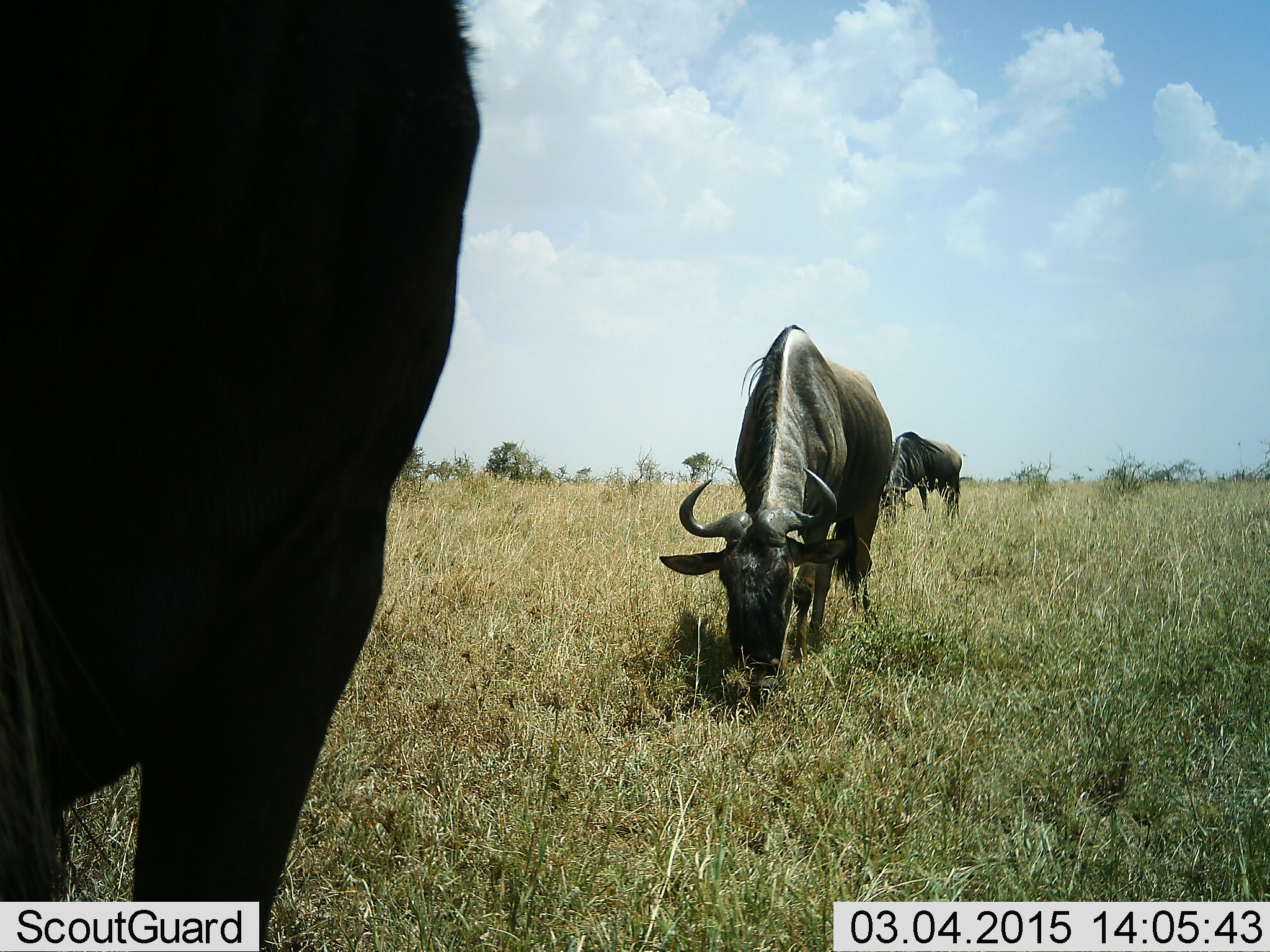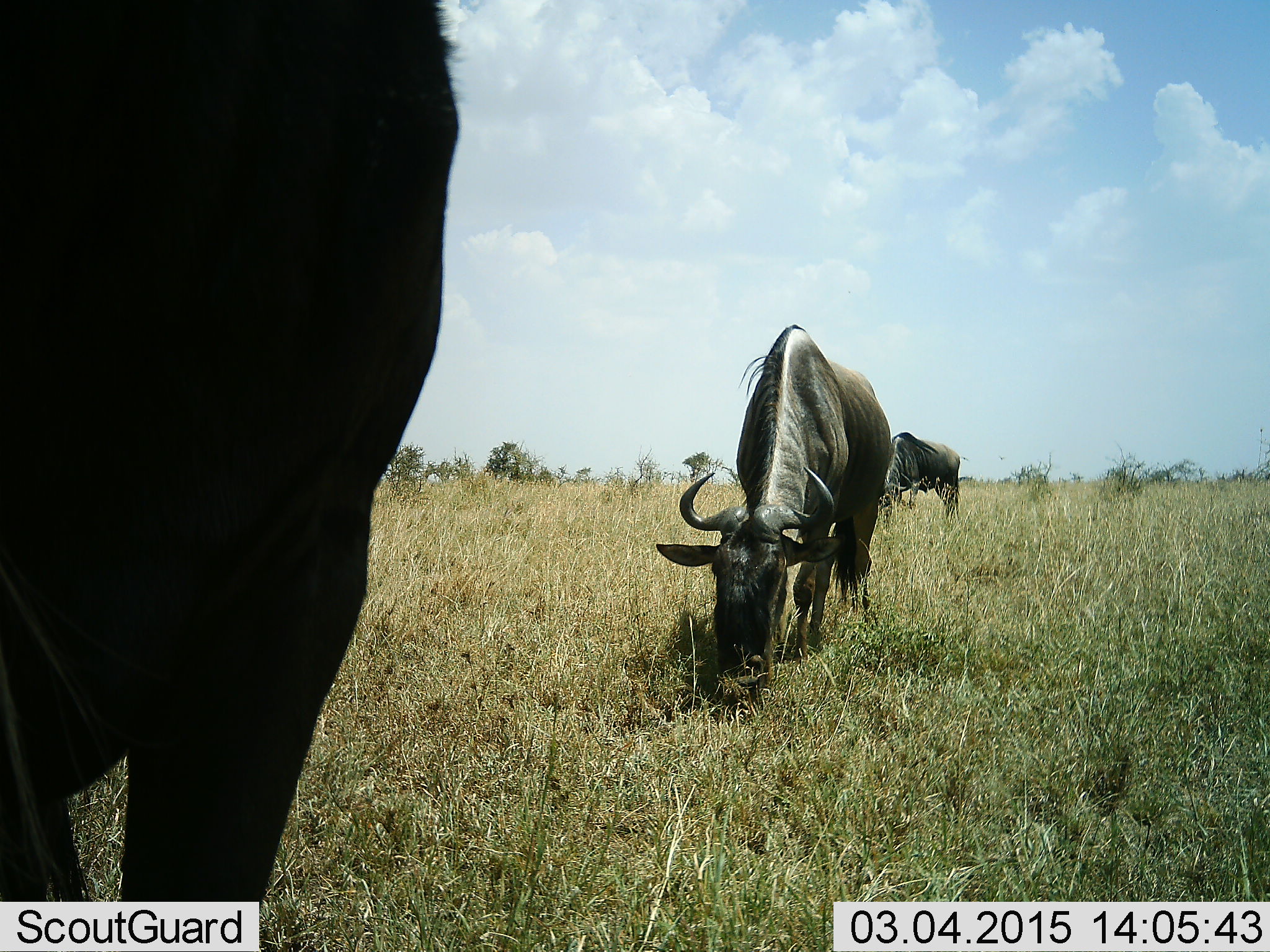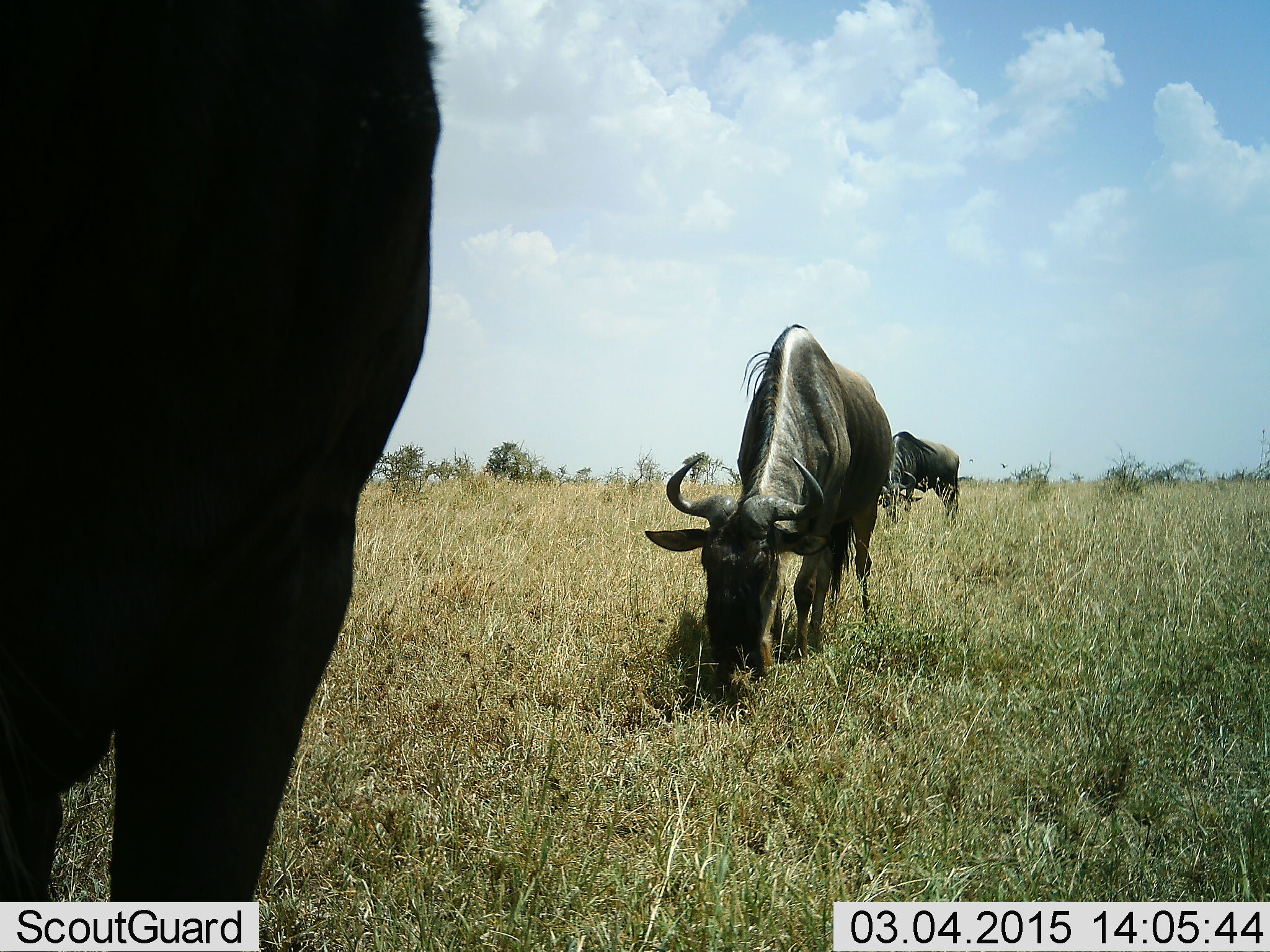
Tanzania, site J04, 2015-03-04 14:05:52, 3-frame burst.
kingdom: Animalia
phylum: Chordata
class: Mammalia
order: Artiodactyla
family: Bovidae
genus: Connochaetes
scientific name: Connochaetes taurinus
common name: blue wildebeest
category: wildebeest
Wildebeest (blue wildebeest) (Connochaetes taurinus), count 3. Behavior (volunteer vote fractions): standing 27%, resting 0%, moving 0%, interacting 0%. Young present (vote fraction): 0%. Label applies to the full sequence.